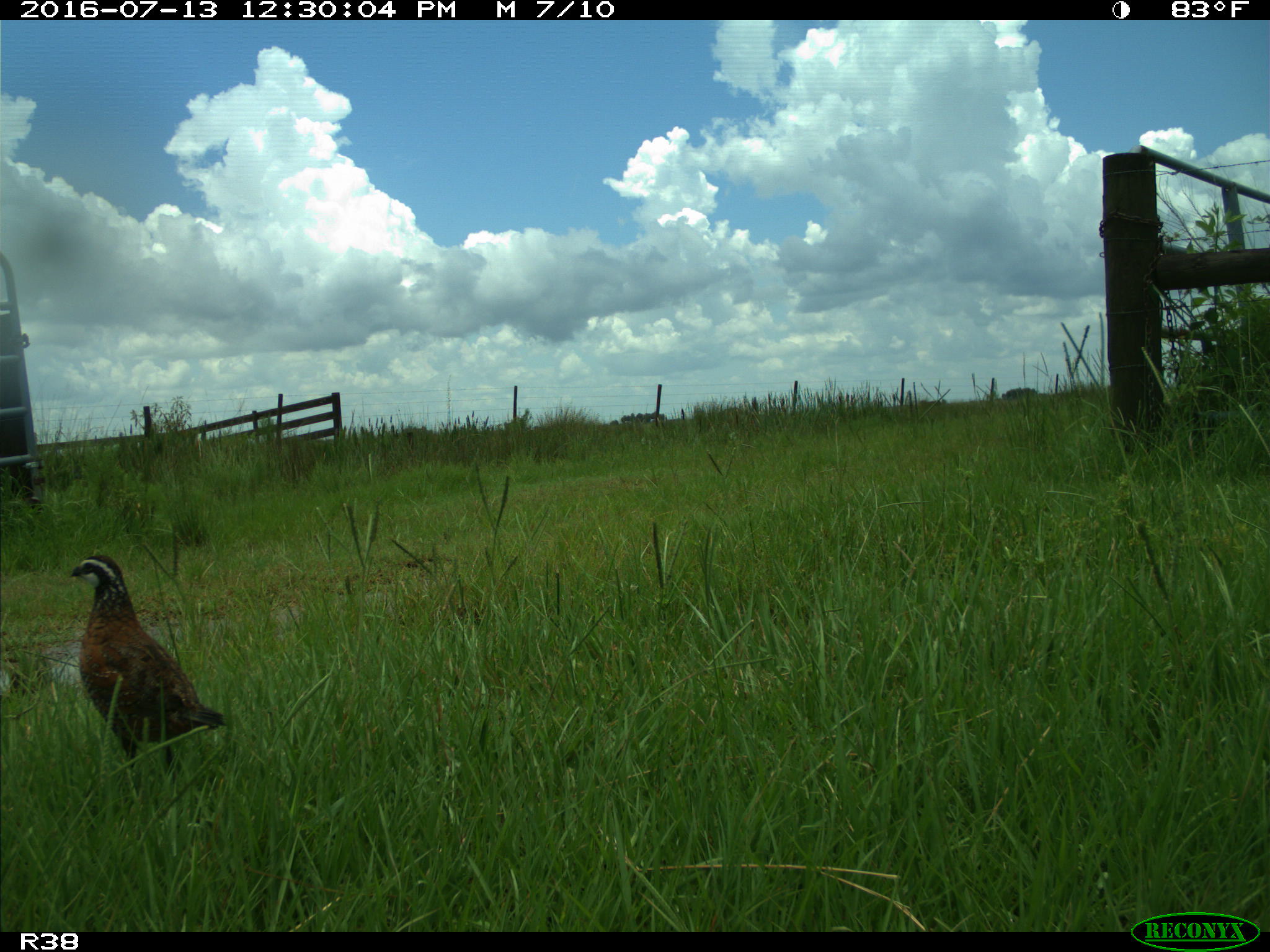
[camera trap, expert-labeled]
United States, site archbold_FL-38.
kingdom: Animalia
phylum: Chordata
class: Aves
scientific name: Aves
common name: birds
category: unidentified bird